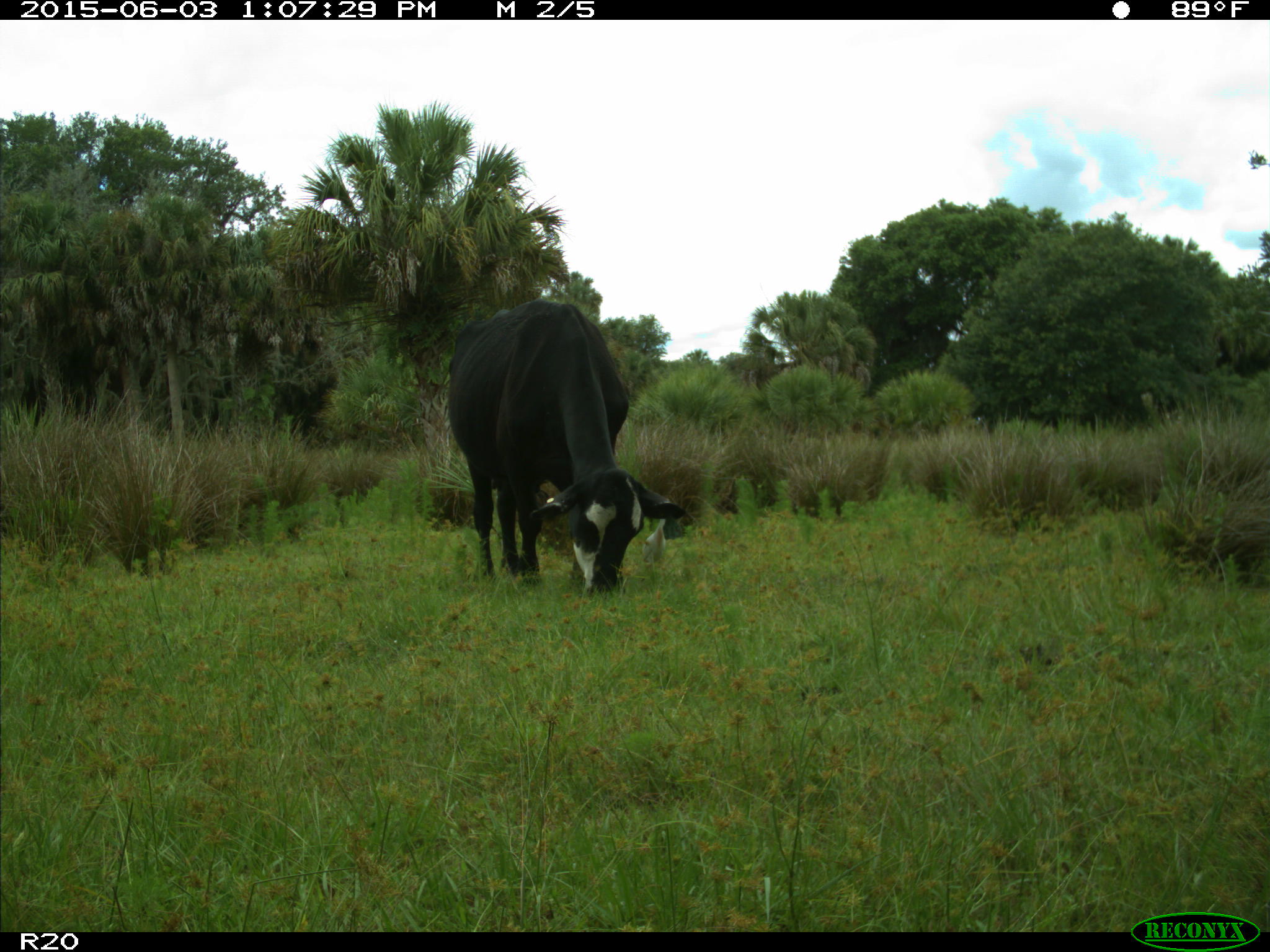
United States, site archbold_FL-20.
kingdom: Animalia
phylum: Chordata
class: Mammalia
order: Artiodactyla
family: Bovidae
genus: Bos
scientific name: Bos taurus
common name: domestic cow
Bos taurus (domestic cow).